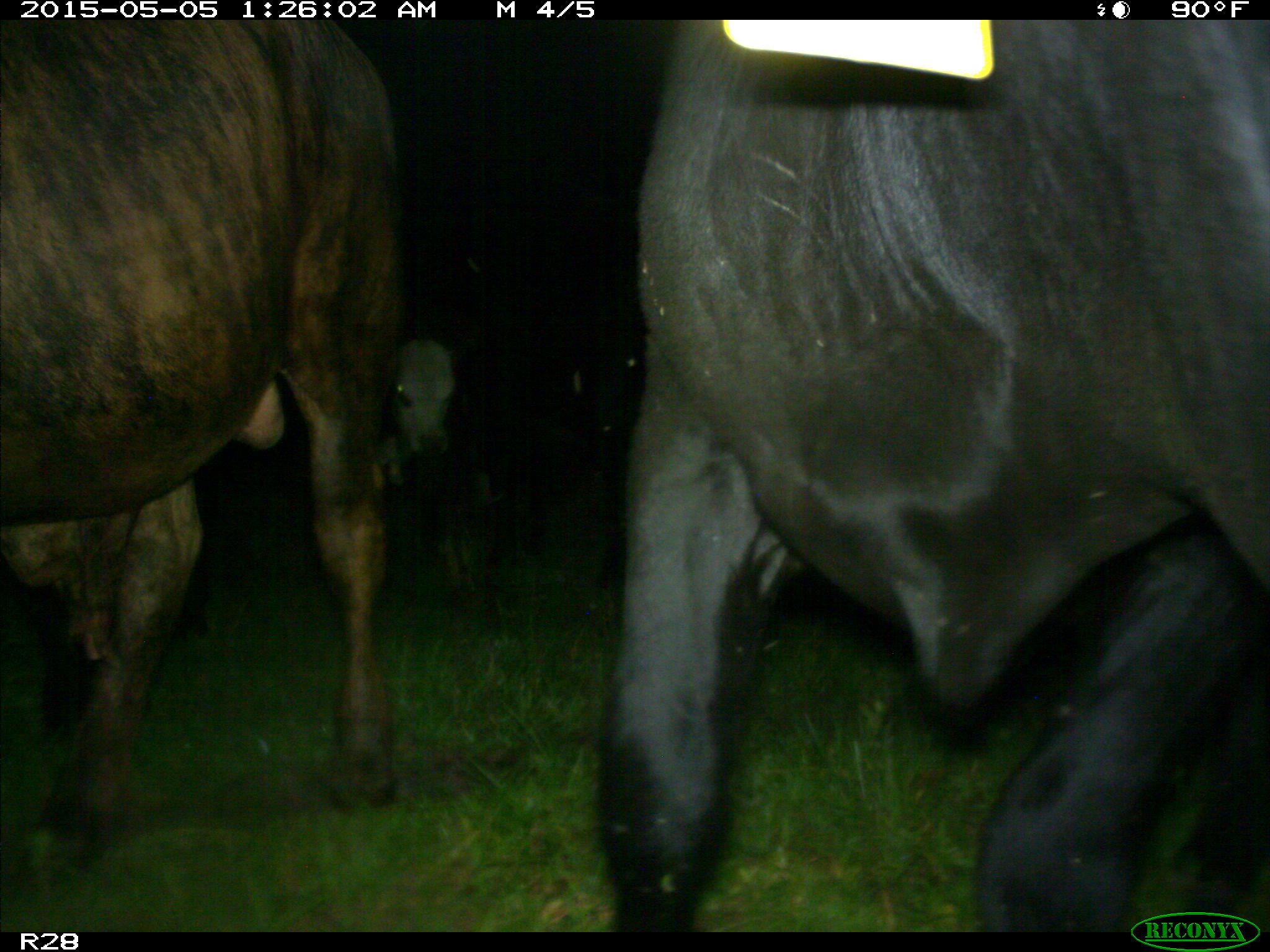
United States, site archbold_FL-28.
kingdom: Animalia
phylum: Chordata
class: Mammalia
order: Artiodactyla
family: Bovidae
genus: Bos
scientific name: Bos taurus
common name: domestic cow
Bos taurus (domestic cow).